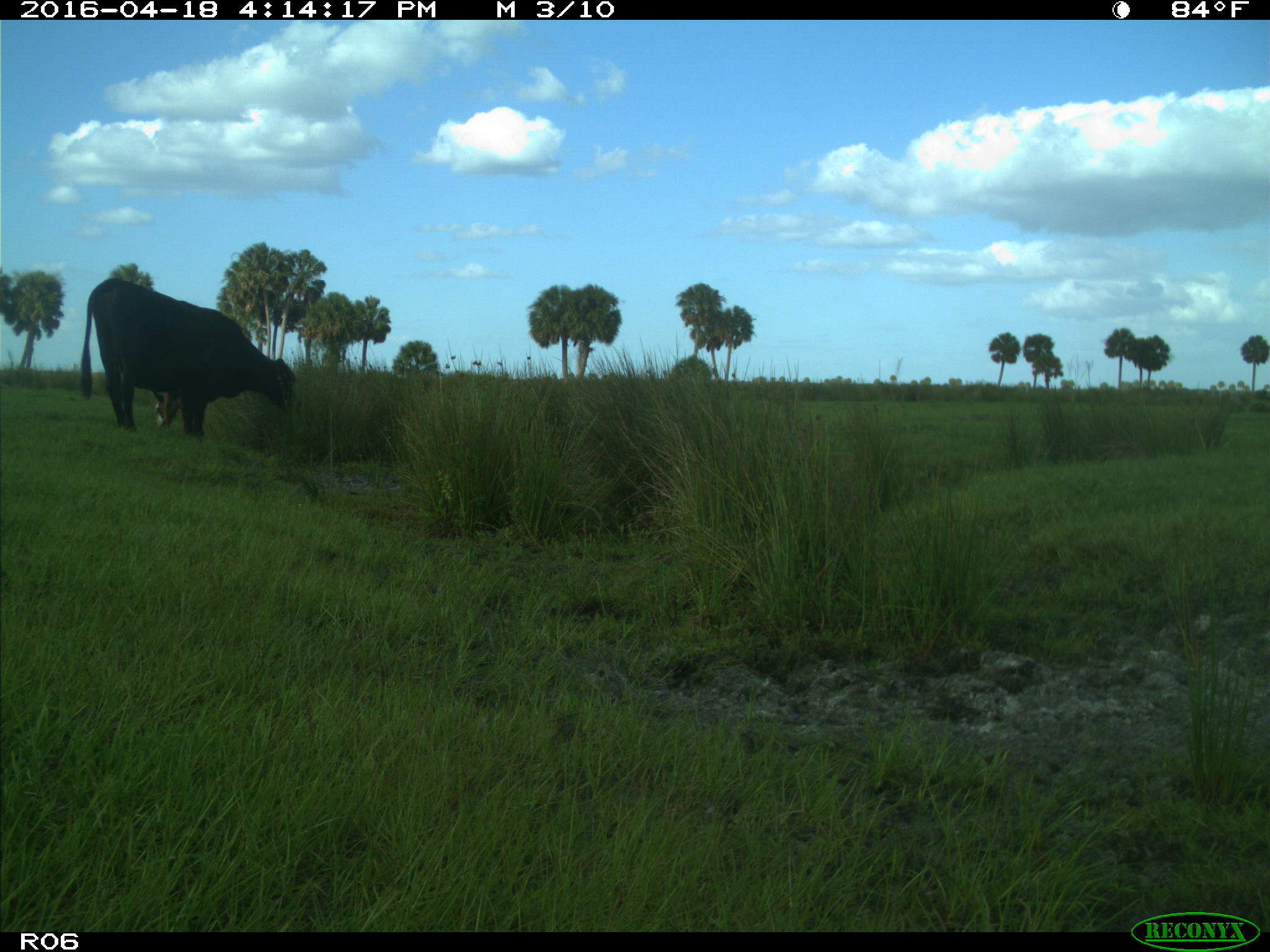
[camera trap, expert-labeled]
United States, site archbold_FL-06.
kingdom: Animalia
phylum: Chordata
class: Mammalia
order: Artiodactyla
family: Bovidae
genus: Bos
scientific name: Bos taurus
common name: domestic cow